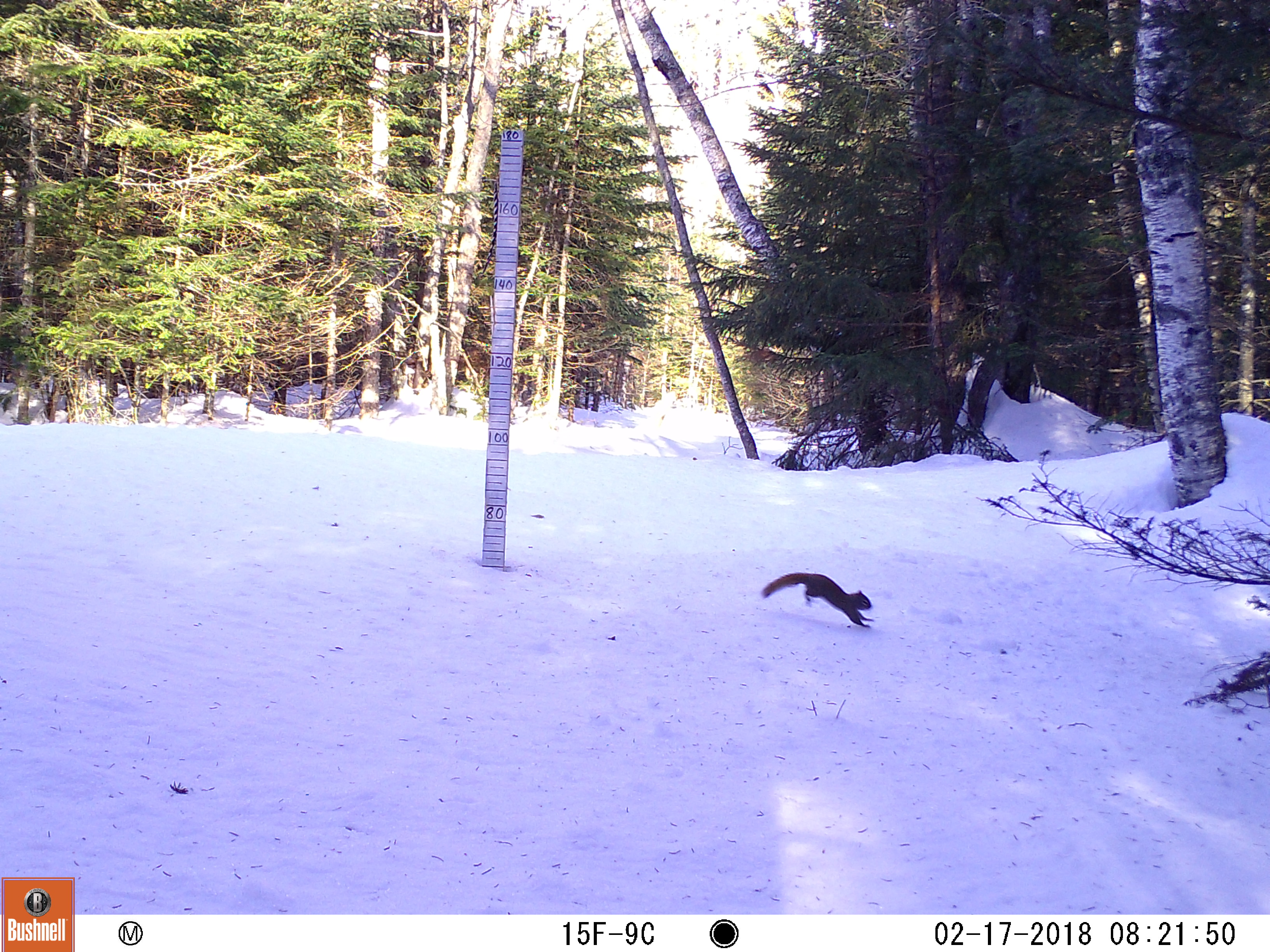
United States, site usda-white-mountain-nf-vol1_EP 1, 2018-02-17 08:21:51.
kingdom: Animalia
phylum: Chordata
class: Mammalia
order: Rodentia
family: Sciuridae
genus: Tamiasciurus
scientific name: Tamiasciurus hudsonicus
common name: red squirrel